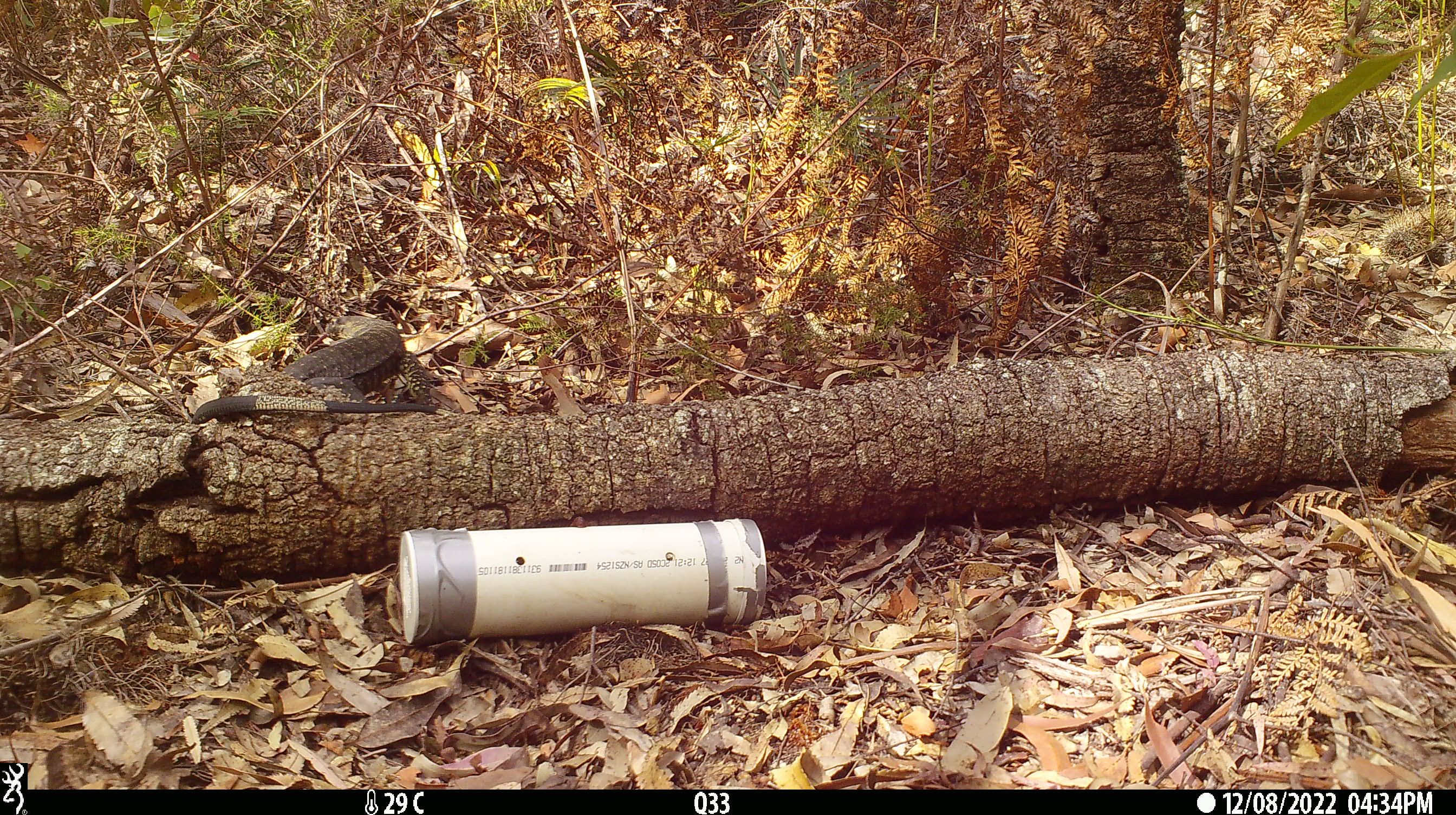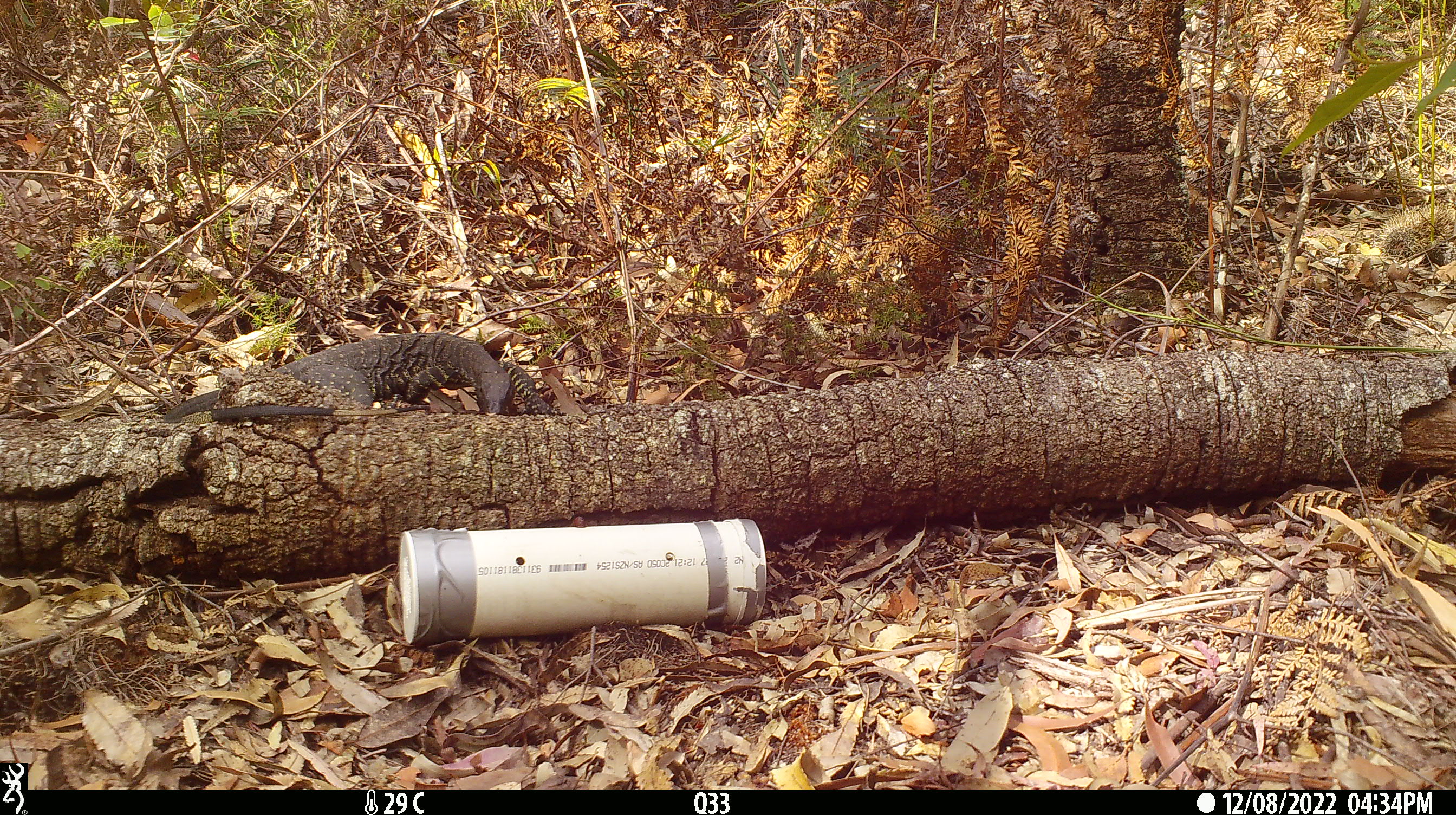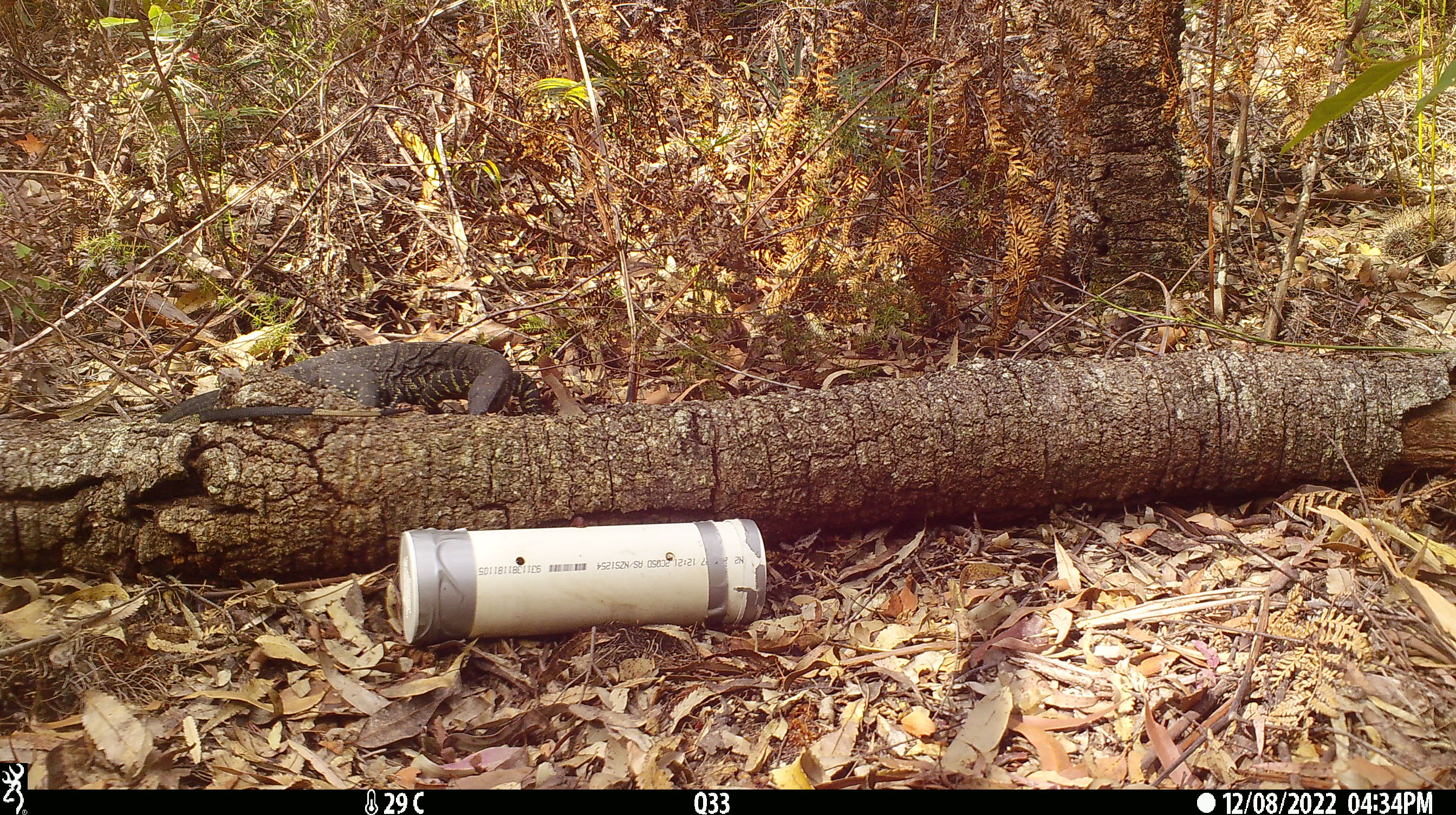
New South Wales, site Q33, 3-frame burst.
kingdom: Animalia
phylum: Chordata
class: Reptilia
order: Squamata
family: Varanidae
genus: Varanus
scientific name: Varanus varius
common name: lace monitor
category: goanna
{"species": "goanna (lace monitor) (Varanus varius)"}